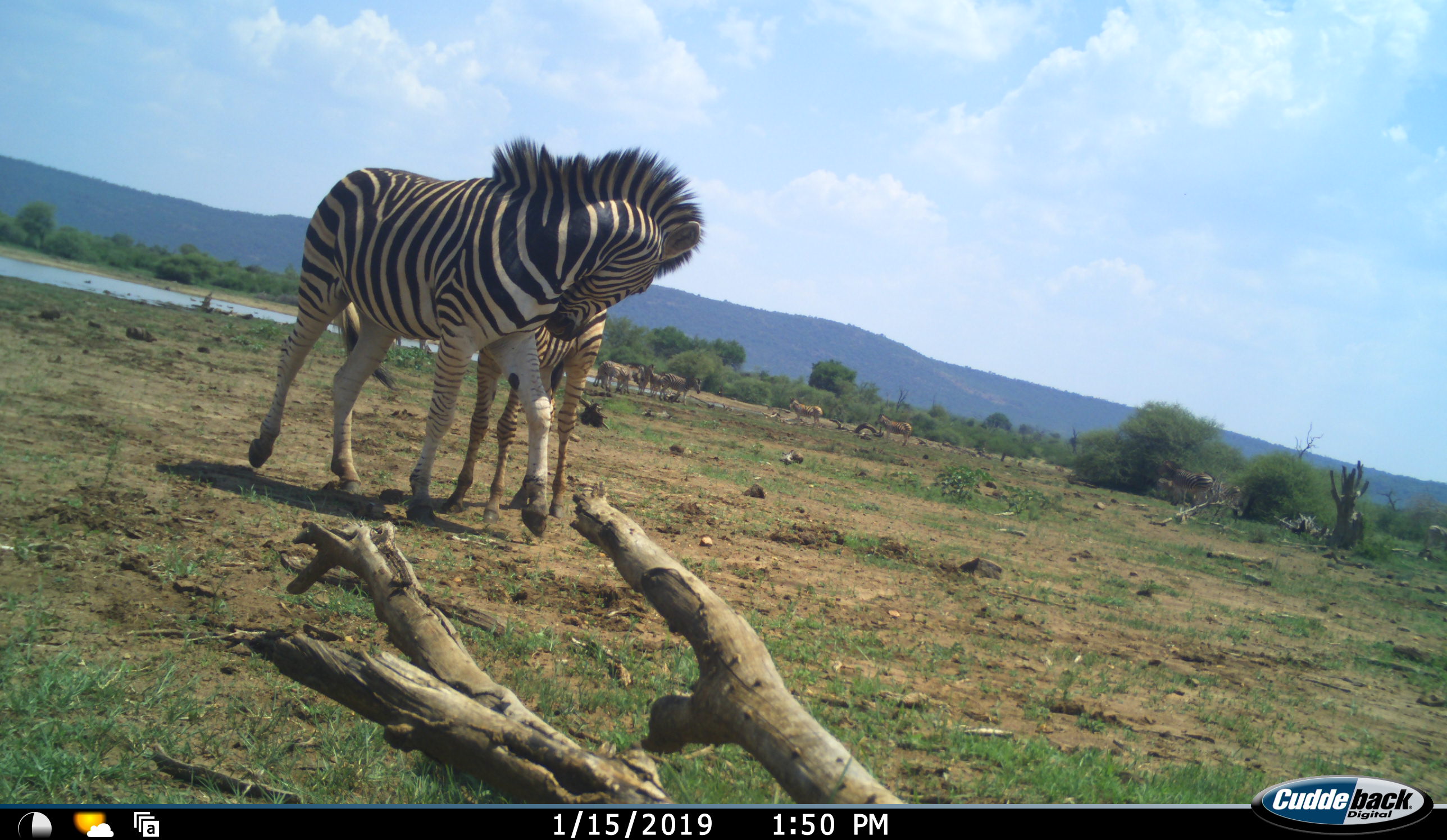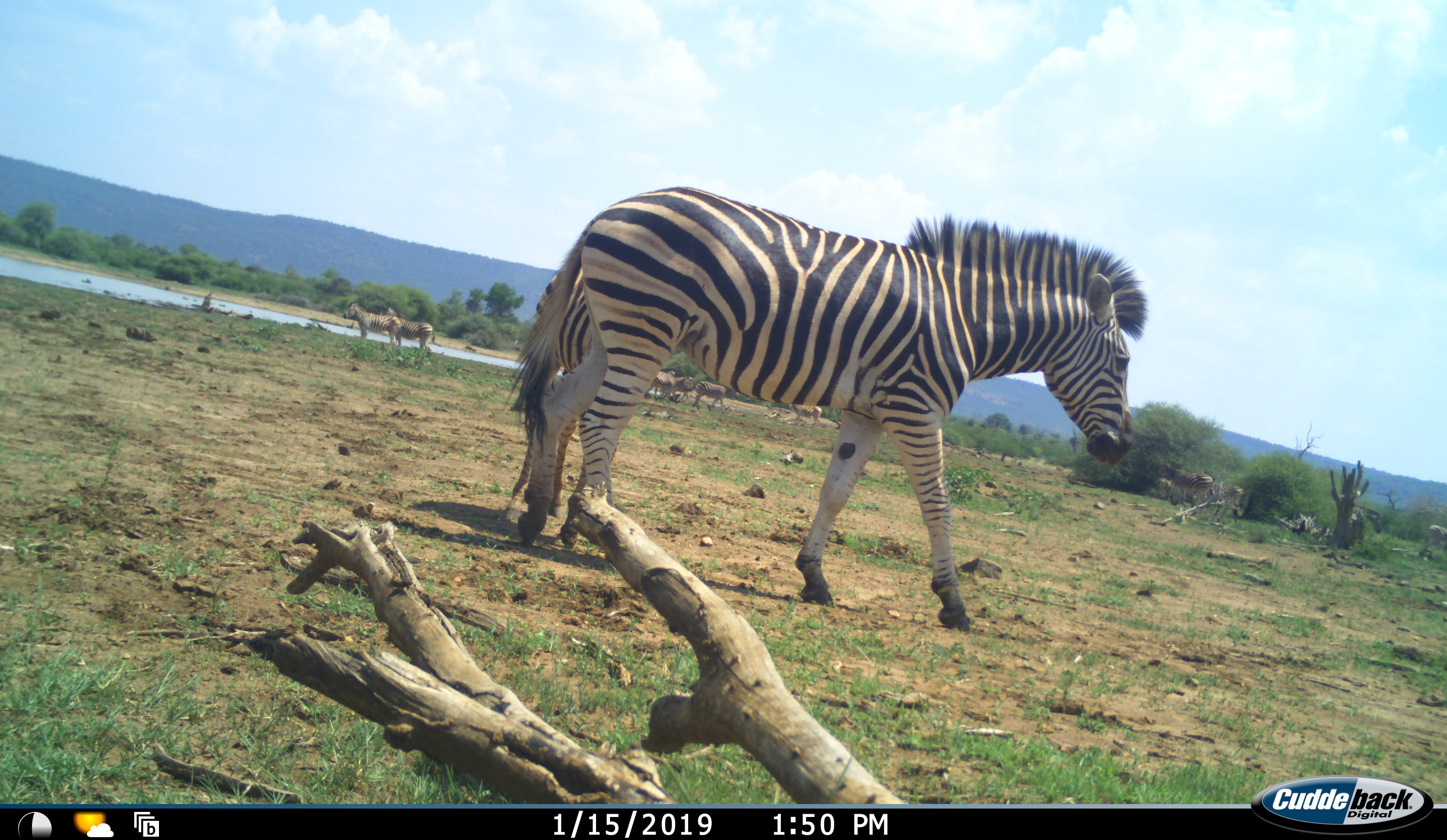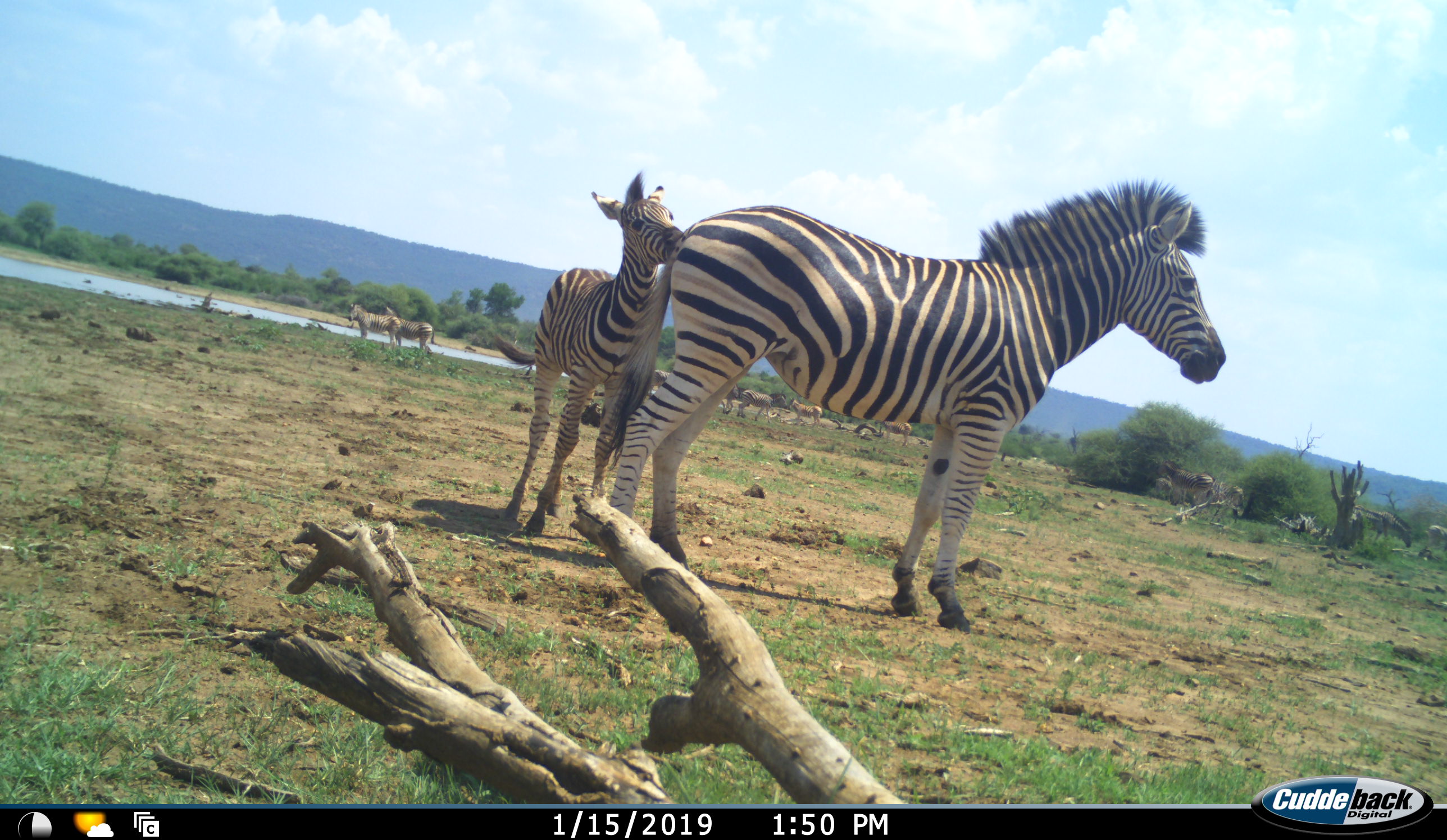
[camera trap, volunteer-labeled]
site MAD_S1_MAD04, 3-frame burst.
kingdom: Animalia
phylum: Chordata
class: Mammalia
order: Perissodactyla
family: Equidae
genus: Equus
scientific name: Equus quagga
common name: plains zebra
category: zebraplains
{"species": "zebraplains (plains zebra) (Equus quagga)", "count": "11-50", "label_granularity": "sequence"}